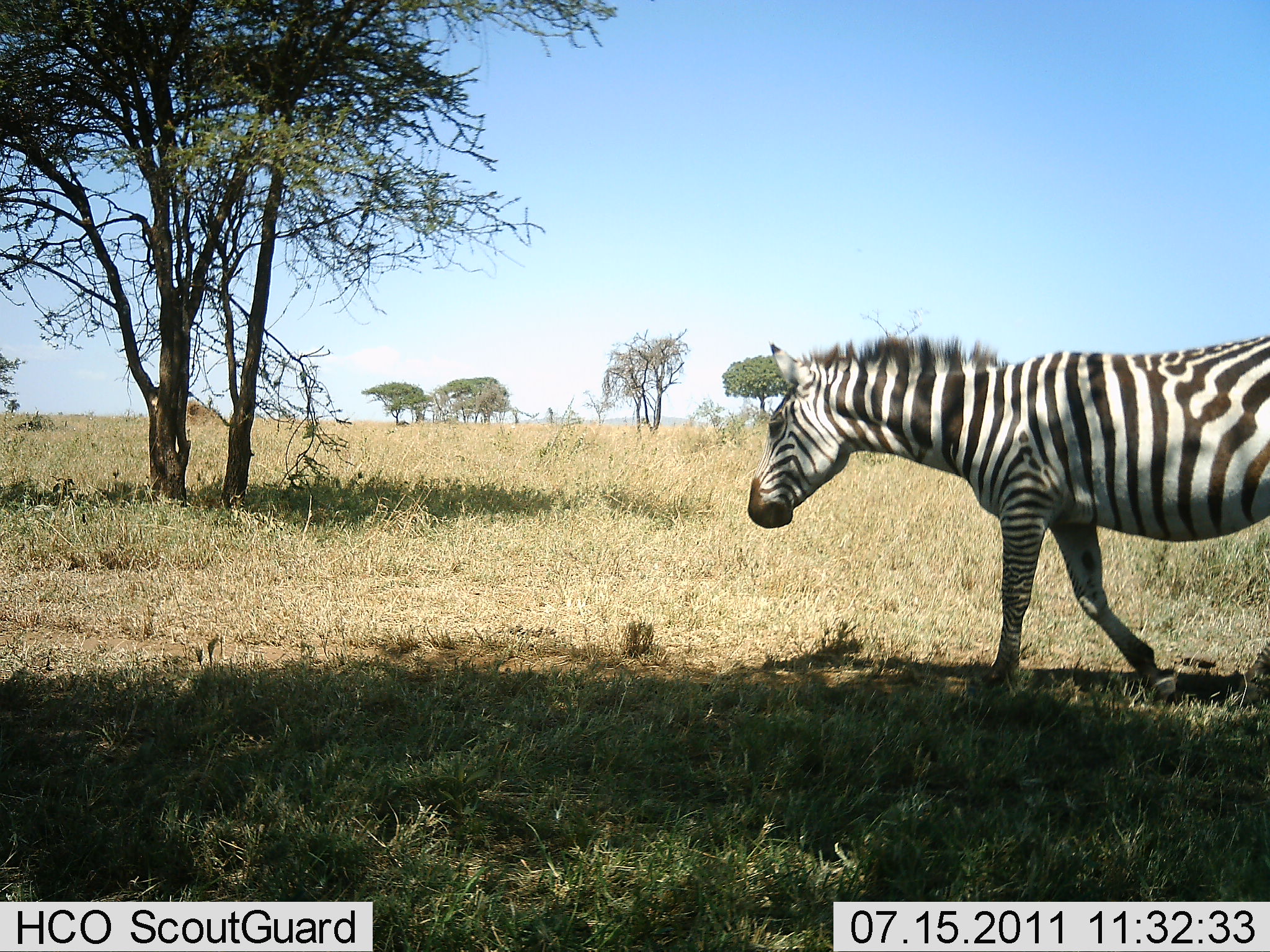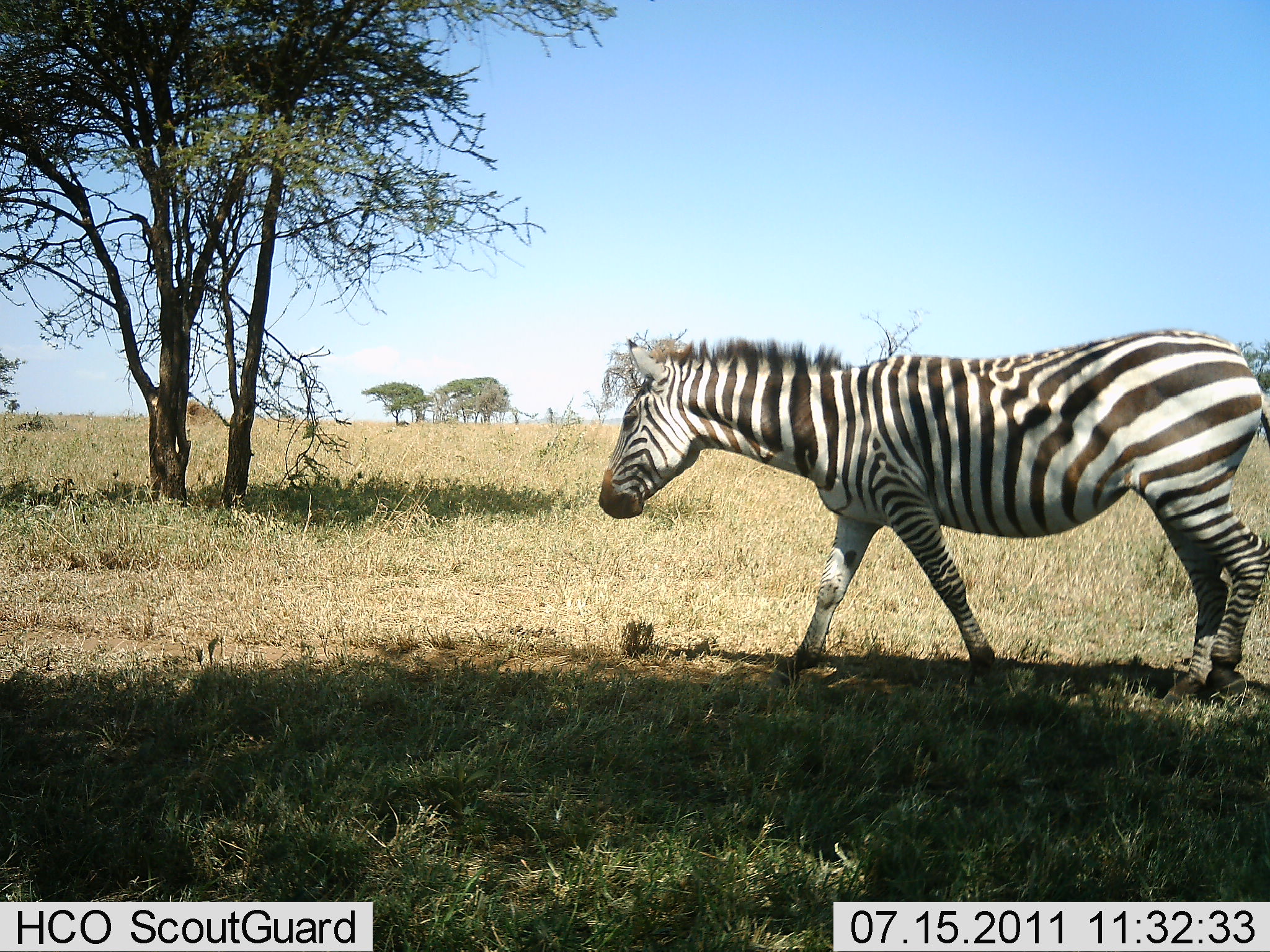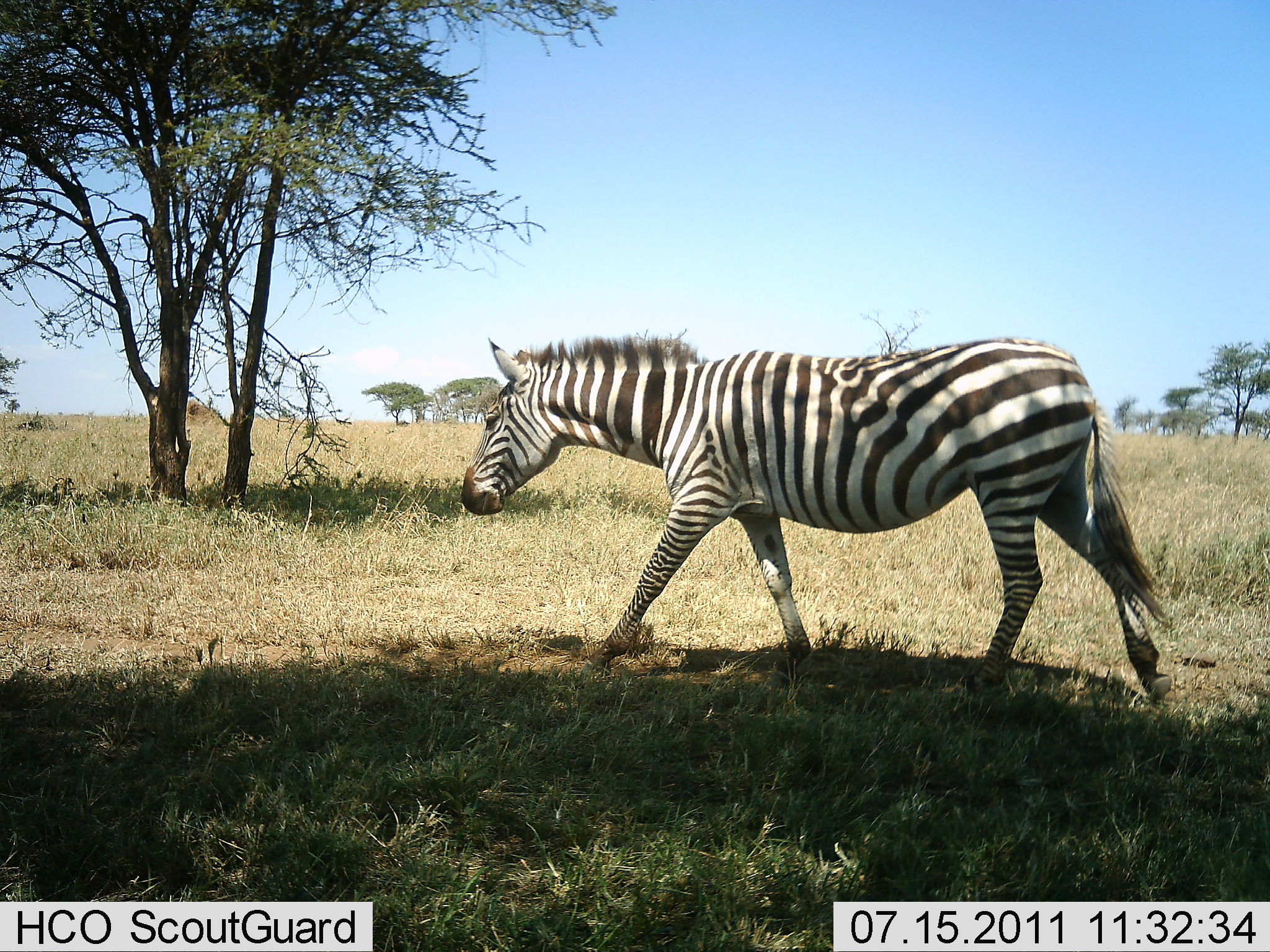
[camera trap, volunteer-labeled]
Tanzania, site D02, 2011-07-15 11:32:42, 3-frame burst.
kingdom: Animalia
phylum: Chordata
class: Mammalia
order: Perissodactyla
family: Equidae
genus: Equus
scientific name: Equus quagga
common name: plains zebra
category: zebra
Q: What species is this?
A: Zebra (plains zebra) (Equus quagga).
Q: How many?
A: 1.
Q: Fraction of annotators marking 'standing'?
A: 0%.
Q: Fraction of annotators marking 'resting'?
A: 0%.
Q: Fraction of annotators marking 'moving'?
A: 100%.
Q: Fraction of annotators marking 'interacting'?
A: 0%.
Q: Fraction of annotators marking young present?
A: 0%.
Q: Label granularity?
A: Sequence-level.